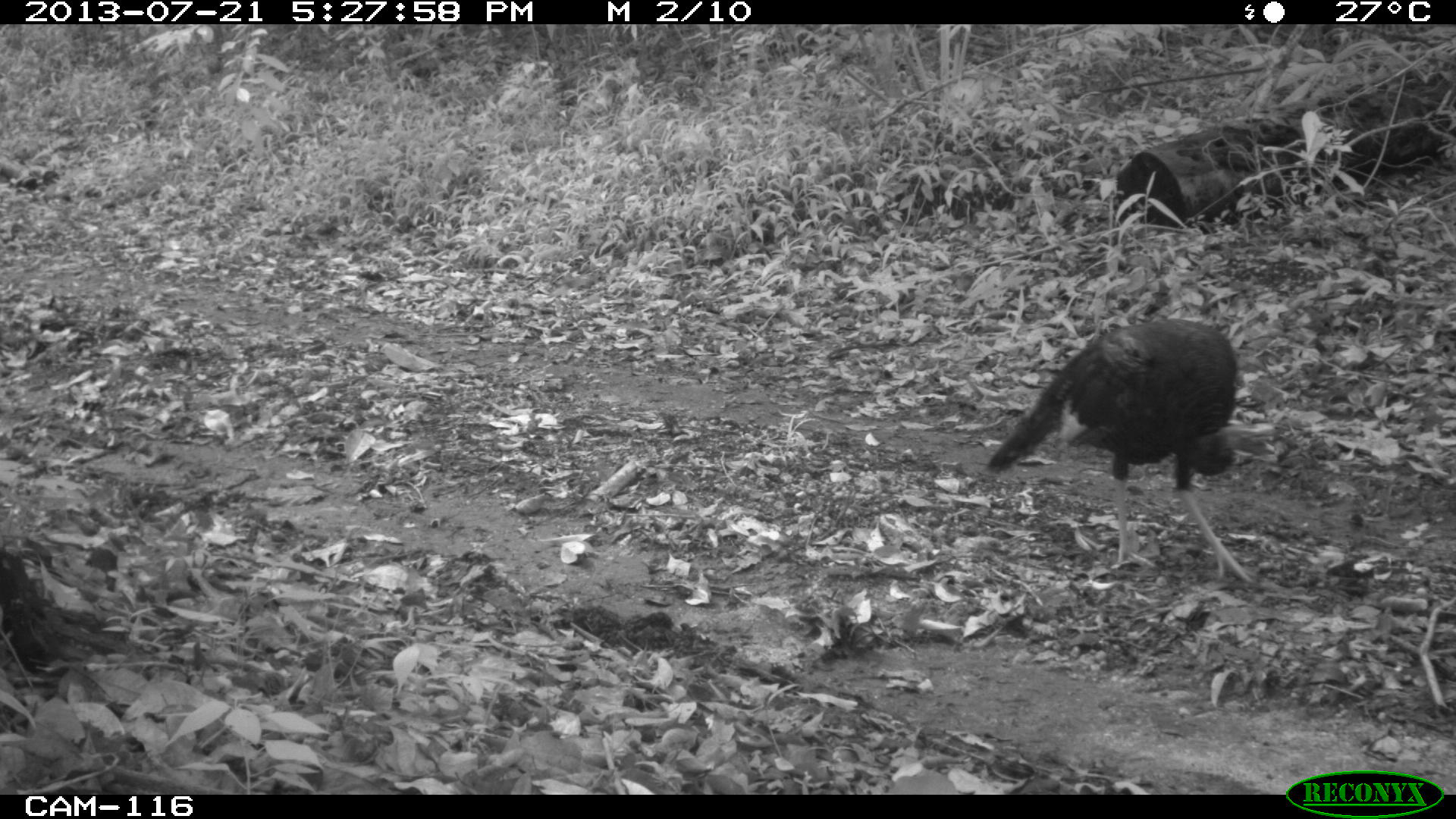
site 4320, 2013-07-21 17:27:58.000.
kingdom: Animalia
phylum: Chordata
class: Aves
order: Galliformes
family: Phasianidae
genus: Meleagris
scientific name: Meleagris ocellata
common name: ocellated turkey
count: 1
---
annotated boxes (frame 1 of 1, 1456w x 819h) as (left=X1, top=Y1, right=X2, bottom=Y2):
meleagris ocellata: (left=985, top=318, right=1275, bottom=584)